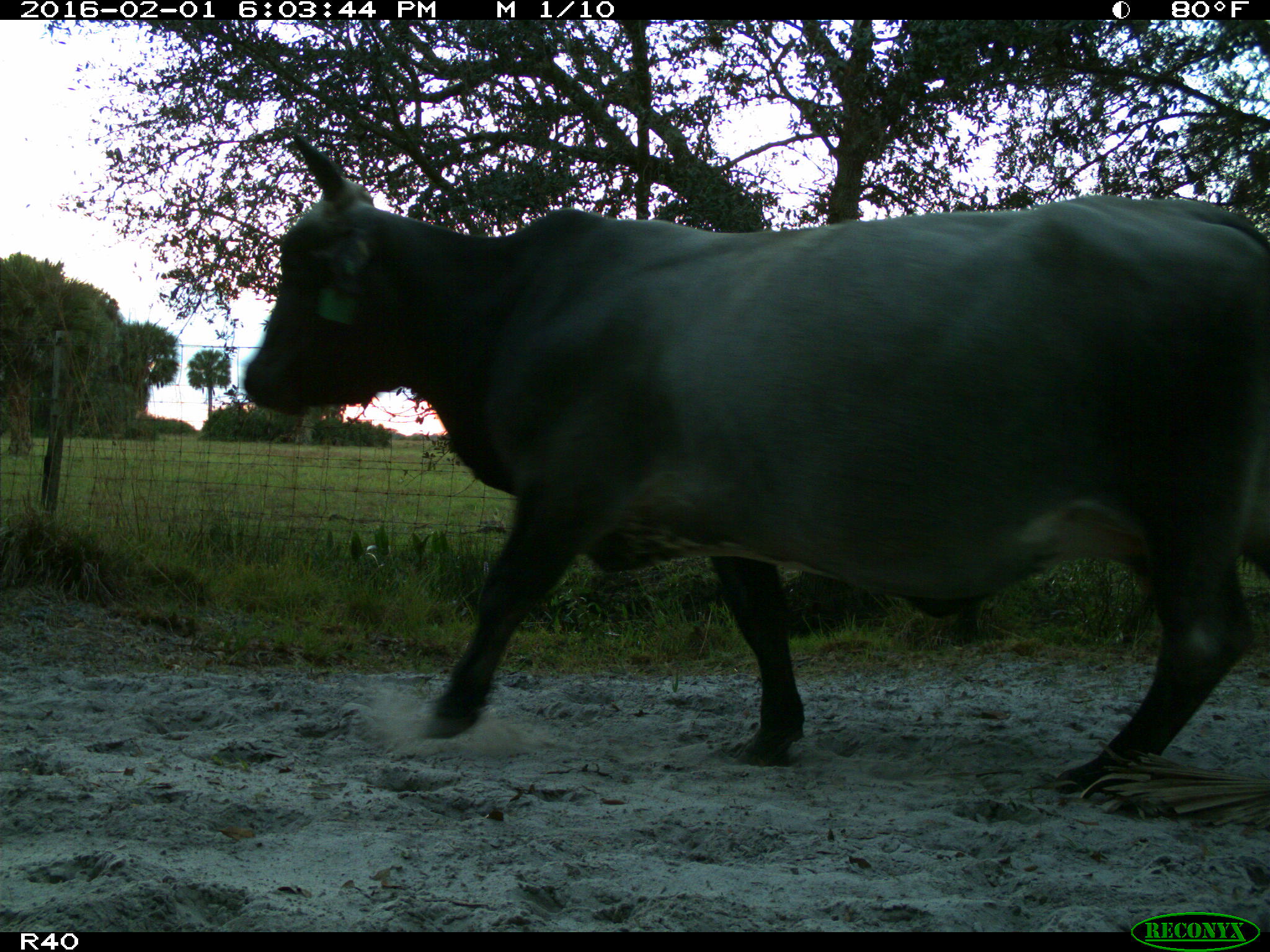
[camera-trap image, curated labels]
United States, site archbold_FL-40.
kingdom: Animalia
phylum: Chordata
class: Mammalia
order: Artiodactyla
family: Bovidae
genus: Bos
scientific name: Bos taurus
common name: domestic cow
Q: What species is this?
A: Bos taurus (domestic cow).